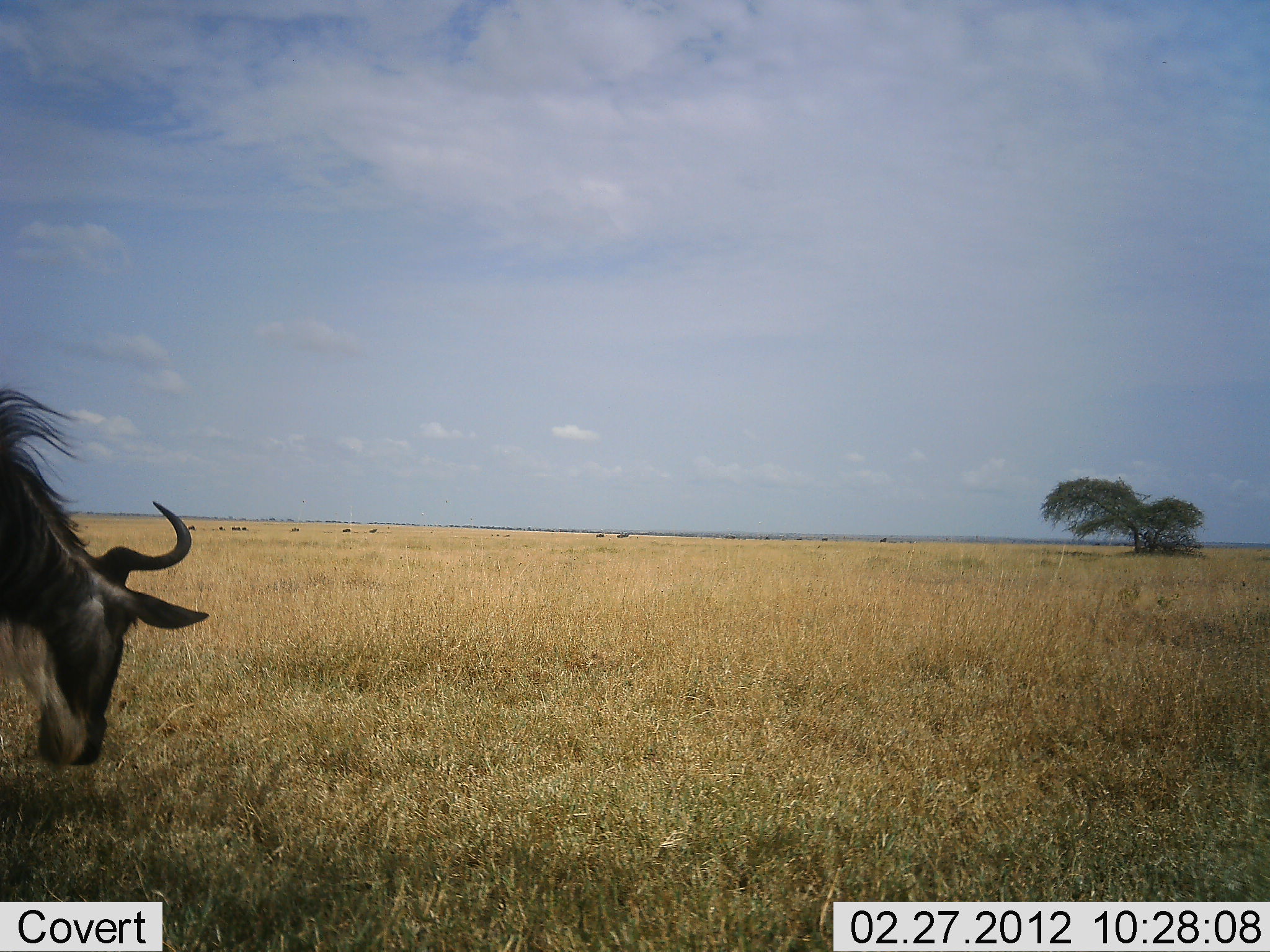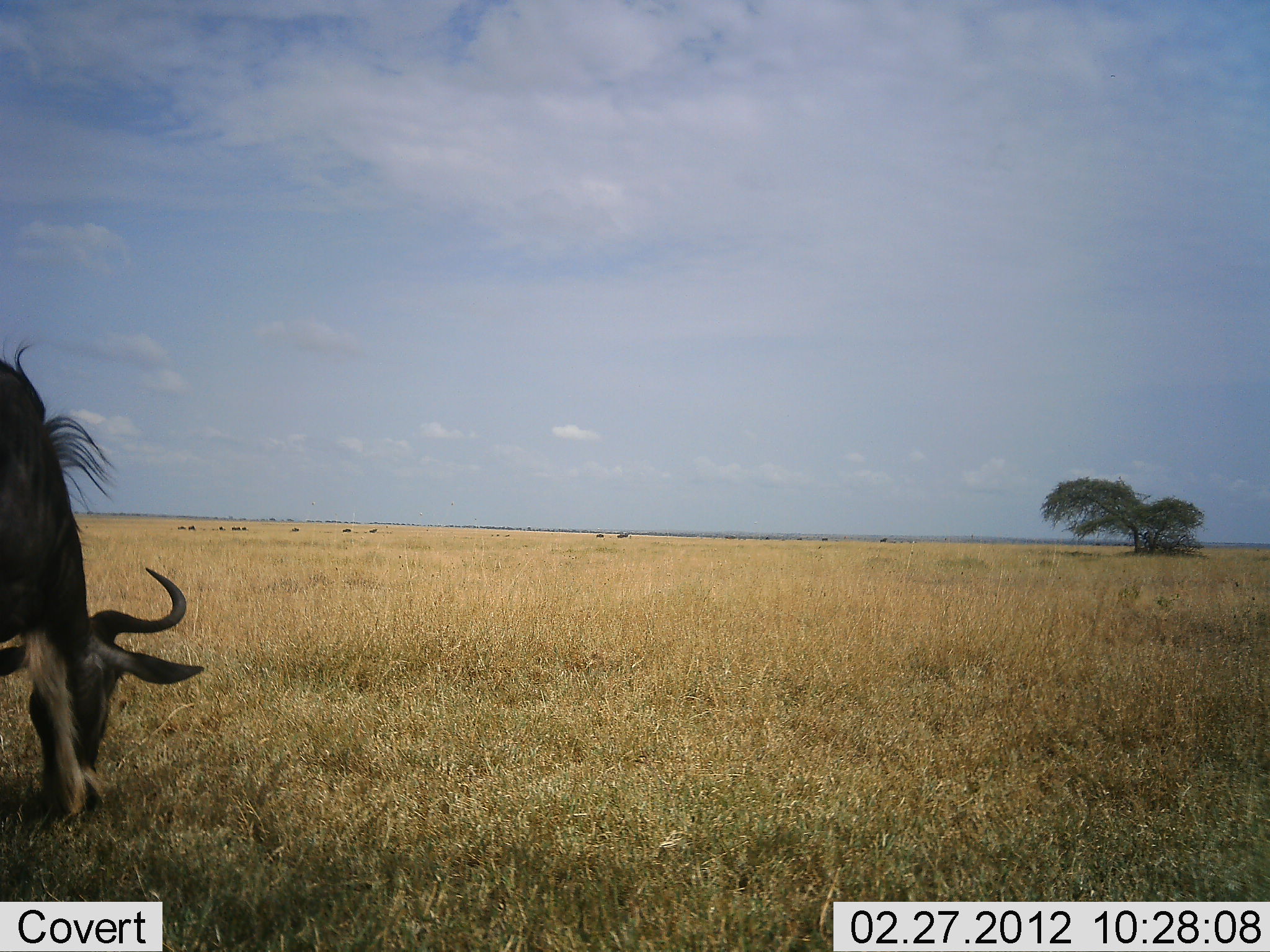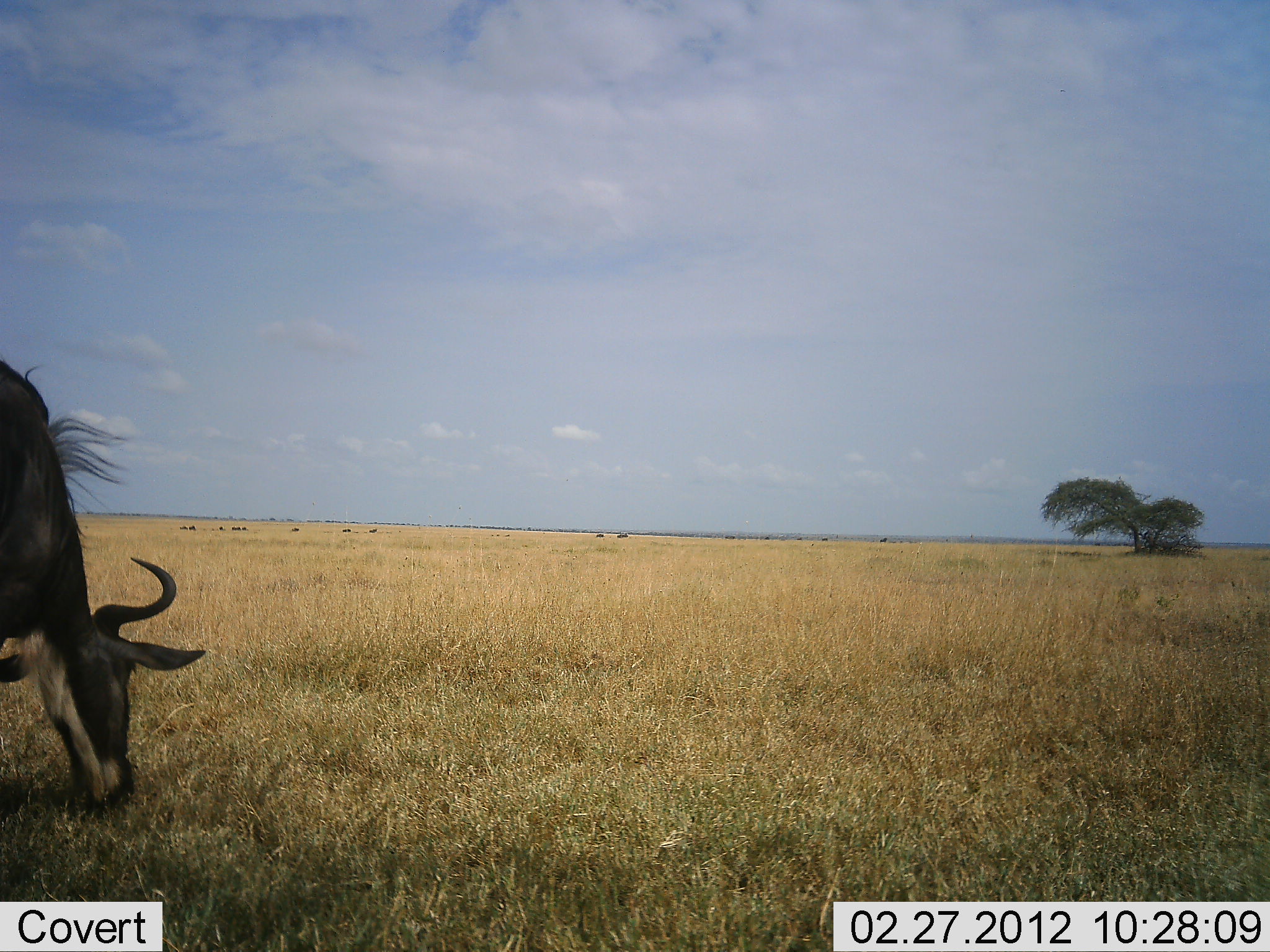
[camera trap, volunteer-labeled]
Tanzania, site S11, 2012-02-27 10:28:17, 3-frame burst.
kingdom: Animalia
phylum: Chordata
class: Mammalia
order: Artiodactyla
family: Bovidae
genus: Connochaetes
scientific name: Connochaetes taurinus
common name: blue wildebeest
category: wildebeest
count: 1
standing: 17%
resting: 0%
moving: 9%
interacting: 0%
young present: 0%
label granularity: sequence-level